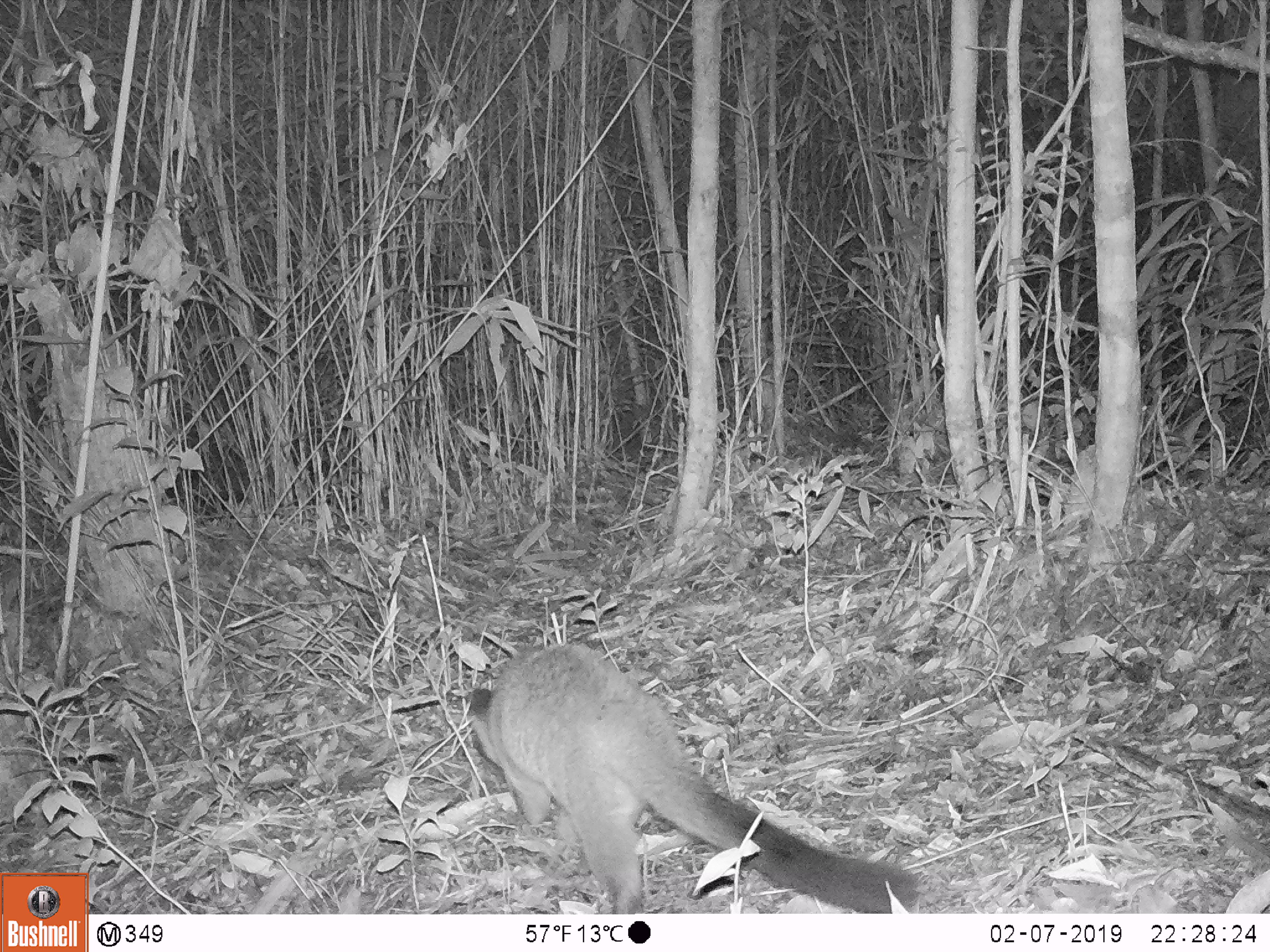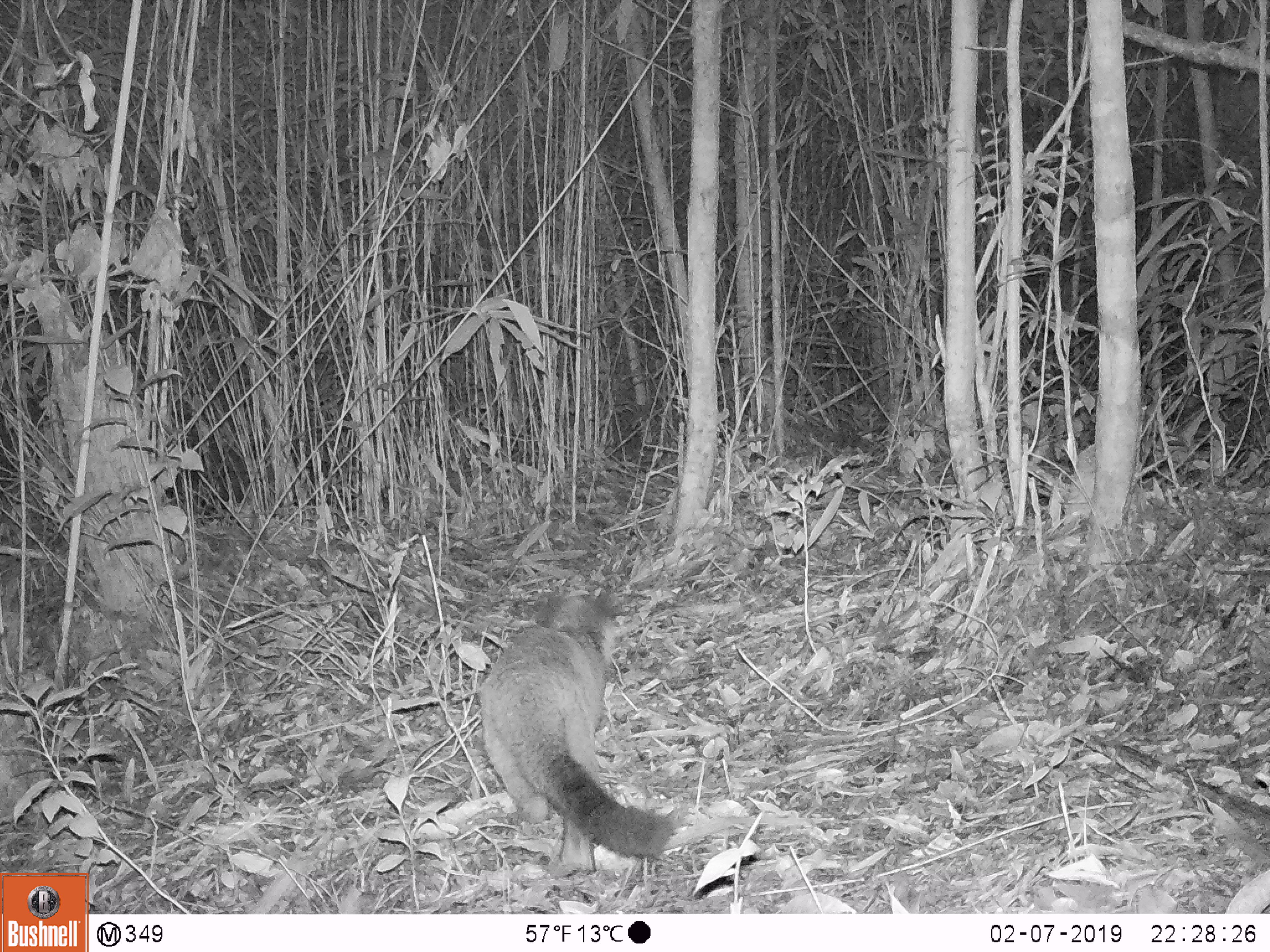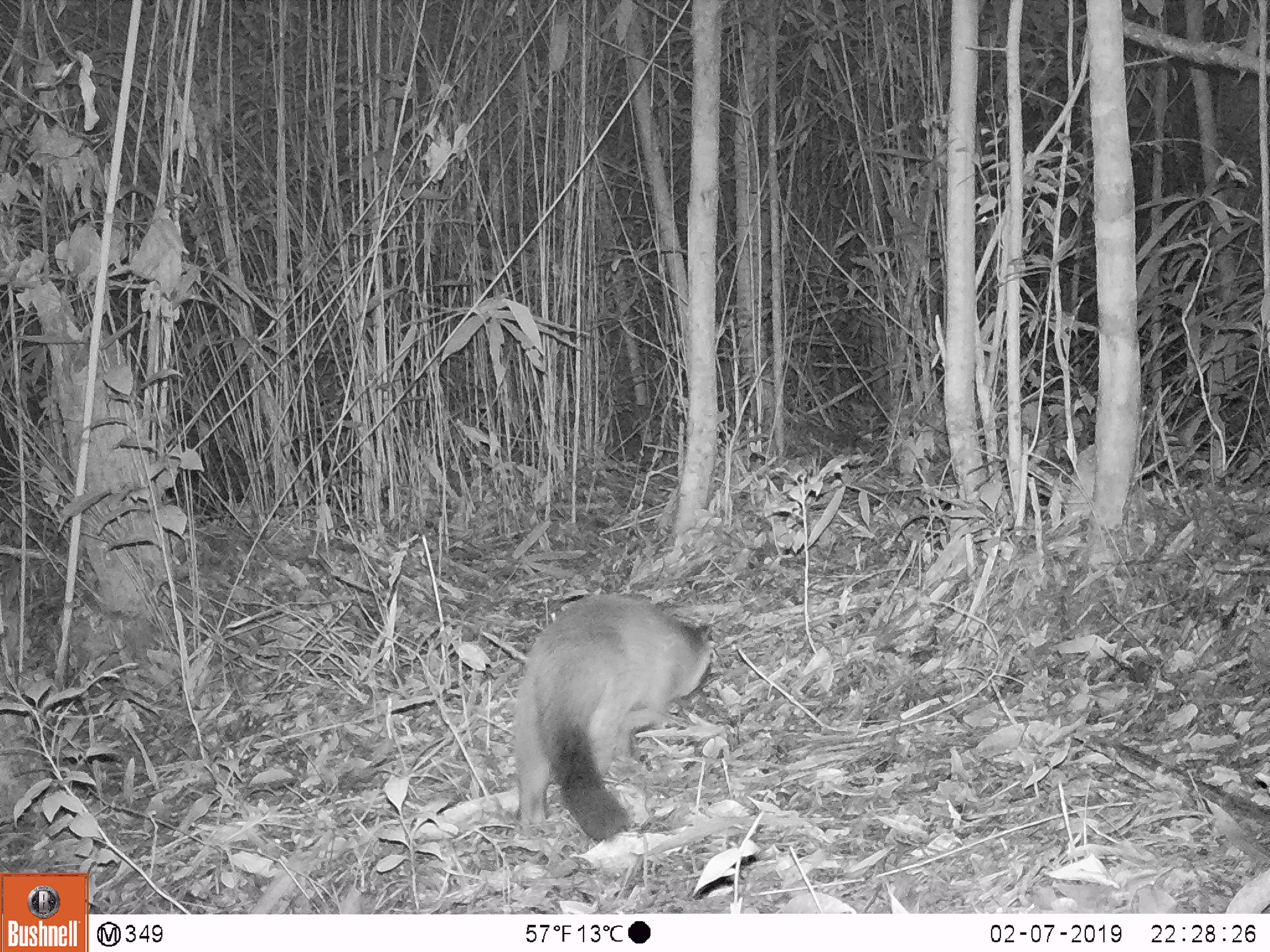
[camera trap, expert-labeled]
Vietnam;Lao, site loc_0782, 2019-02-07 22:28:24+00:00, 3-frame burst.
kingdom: Animalia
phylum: Chordata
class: Mammalia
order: Carnivora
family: Viverridae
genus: Paguma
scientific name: Paguma larvata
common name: masked palm civet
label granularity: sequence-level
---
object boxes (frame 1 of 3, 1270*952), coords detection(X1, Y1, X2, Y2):
masked palm civet: detection(465, 641, 919, 913)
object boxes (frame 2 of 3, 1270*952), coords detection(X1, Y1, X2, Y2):
masked palm civet: detection(479, 591, 678, 874)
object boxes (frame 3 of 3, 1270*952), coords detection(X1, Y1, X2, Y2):
masked palm civet: detection(511, 594, 711, 843)